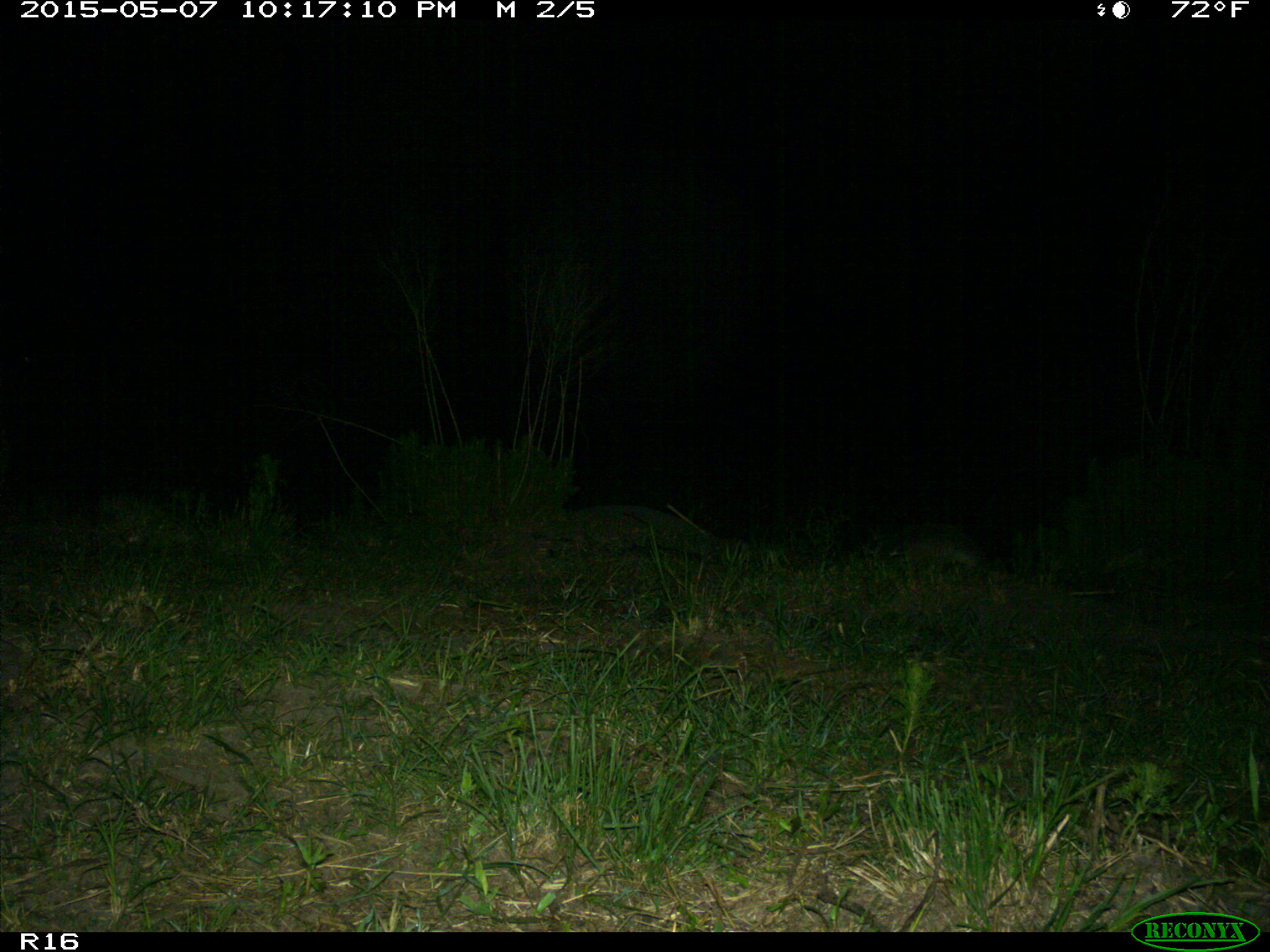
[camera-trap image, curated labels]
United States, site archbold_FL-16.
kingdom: Animalia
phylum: Chordata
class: Mammalia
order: Cingulata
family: Dasypodidae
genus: Dasypus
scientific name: Dasypus novemcinctus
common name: nine-banded armadillo